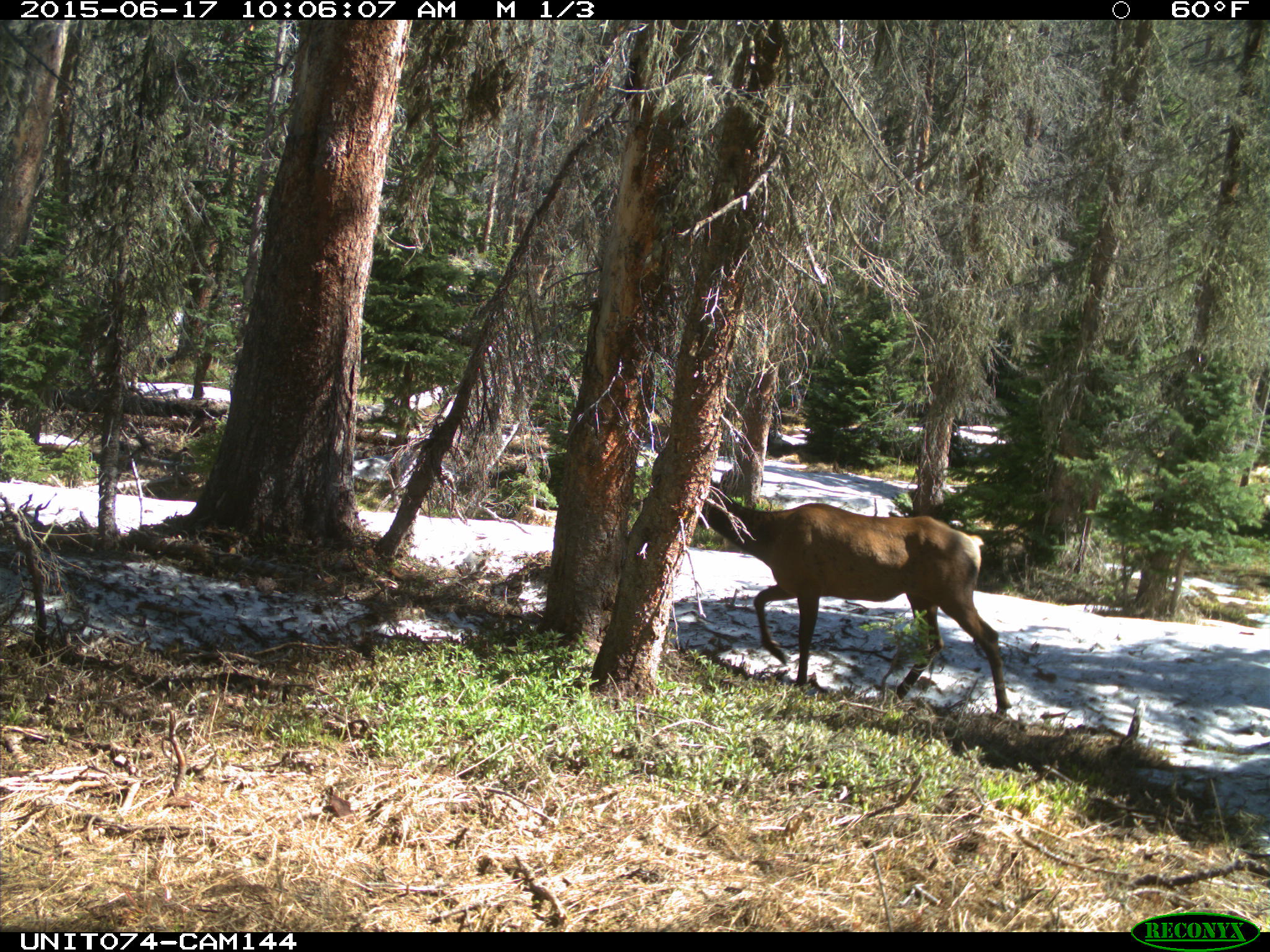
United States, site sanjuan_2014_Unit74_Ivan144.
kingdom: Animalia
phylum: Chordata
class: Mammalia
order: Artiodactyla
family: Cervidae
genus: Cervus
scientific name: Cervus elaphus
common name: red deer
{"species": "Cervus elaphus (red deer)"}